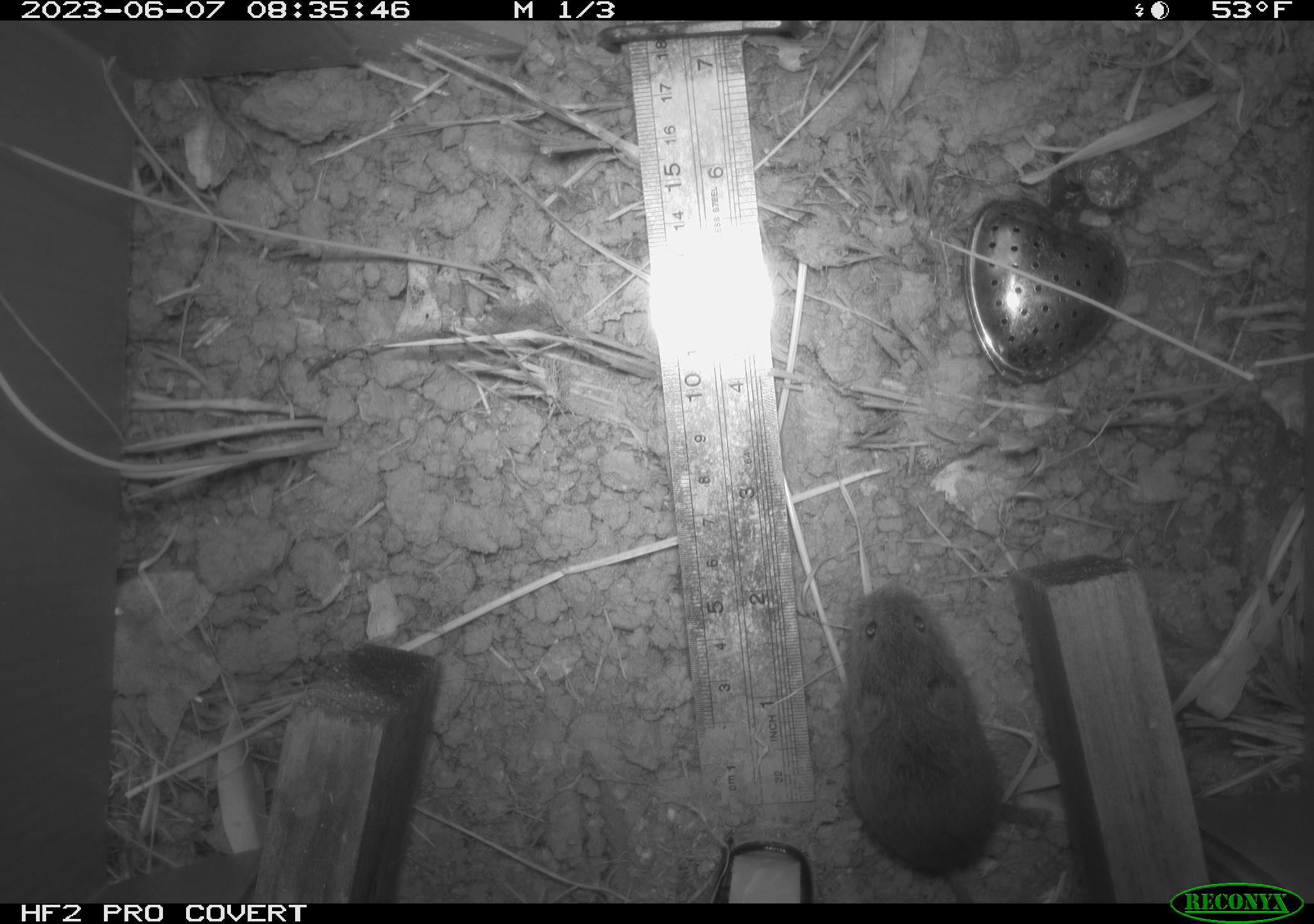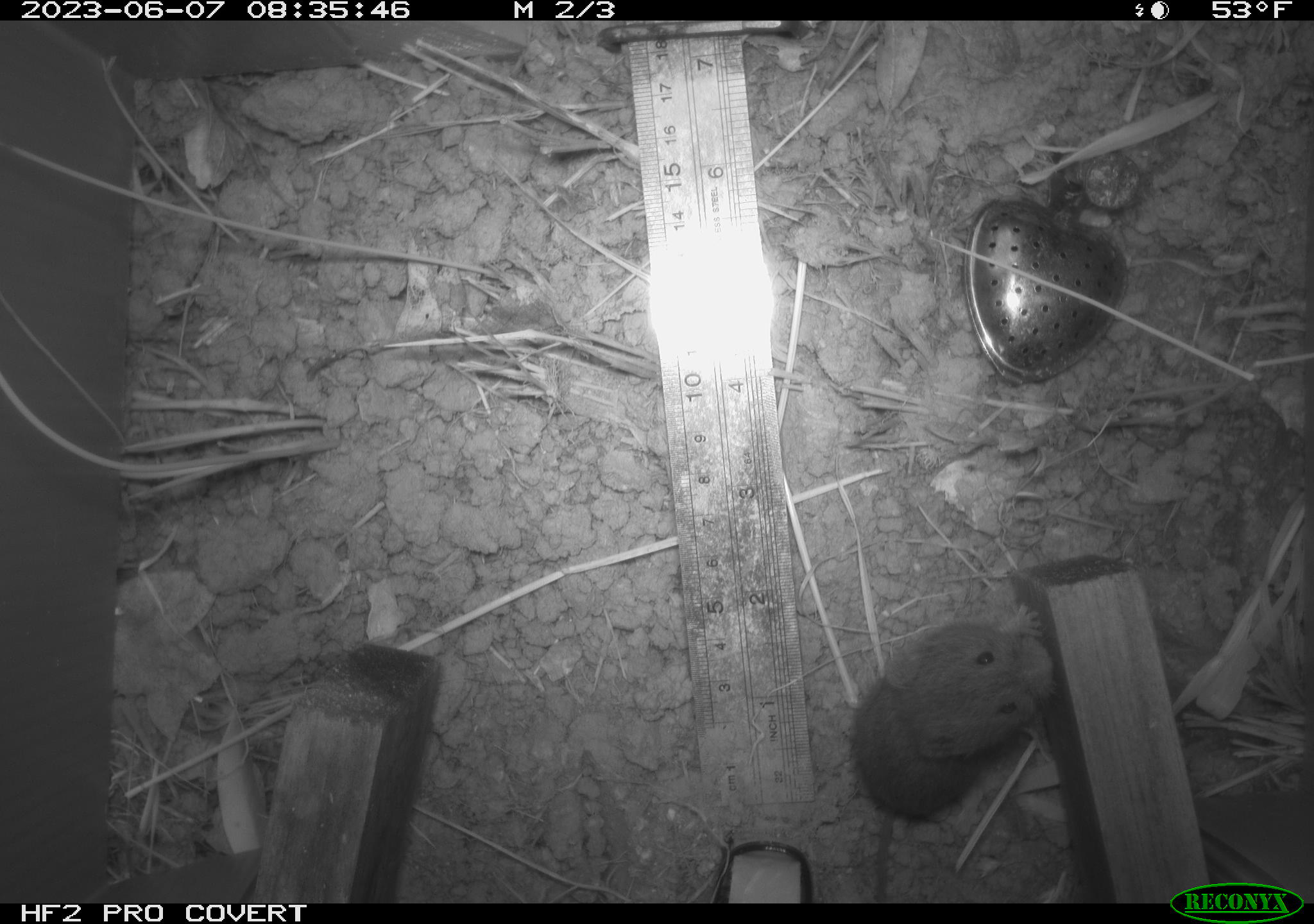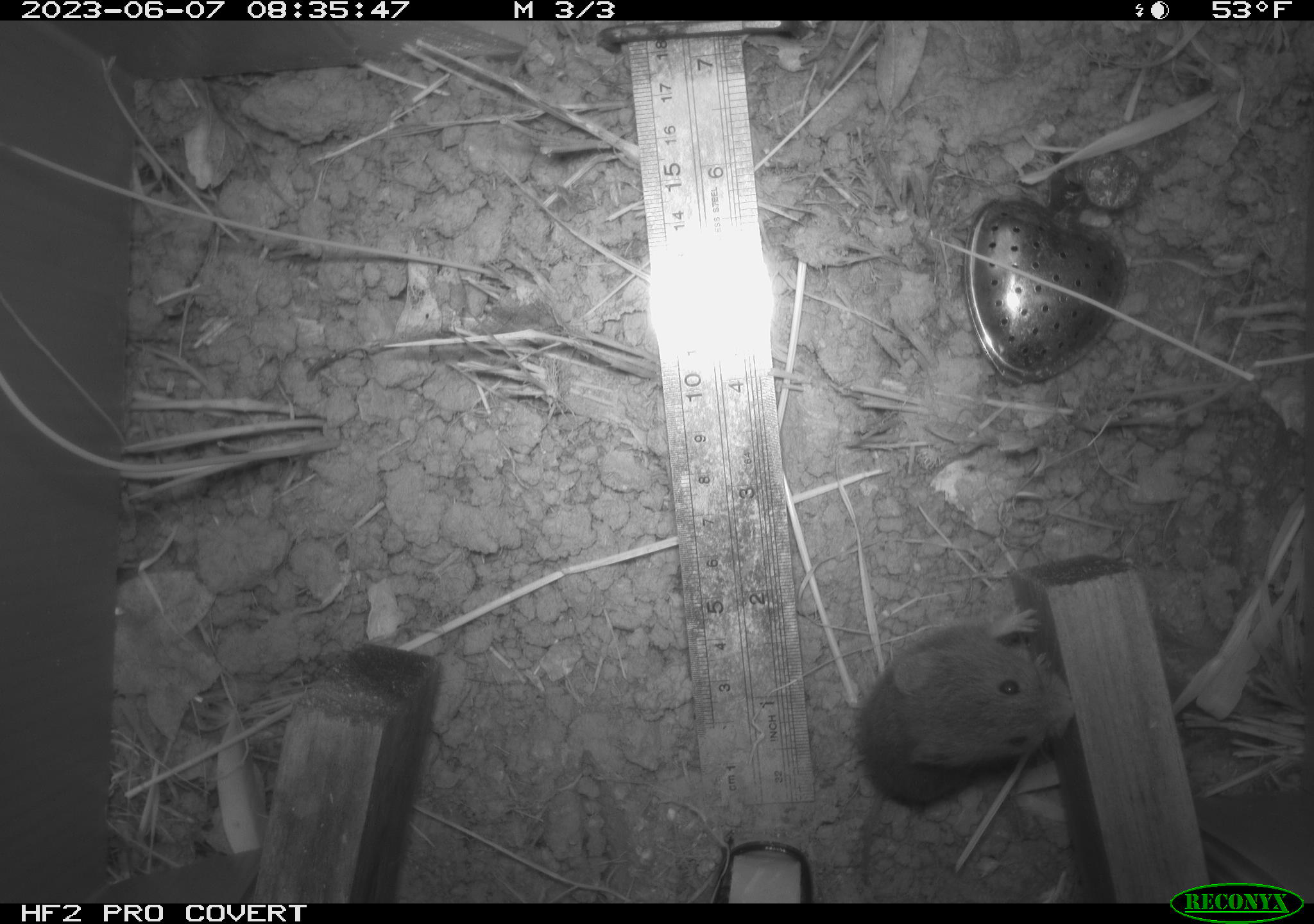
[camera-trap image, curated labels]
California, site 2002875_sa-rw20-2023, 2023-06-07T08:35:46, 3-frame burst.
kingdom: Animalia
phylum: Chordata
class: Mammalia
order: Rodentia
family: Cricetidae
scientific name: Arvicolinae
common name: voles, lemmings, and muskrats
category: arvicolinae subfamily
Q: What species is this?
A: Arvicolinae subfamily (voles, lemmings, and muskrats) (Arvicolinae).